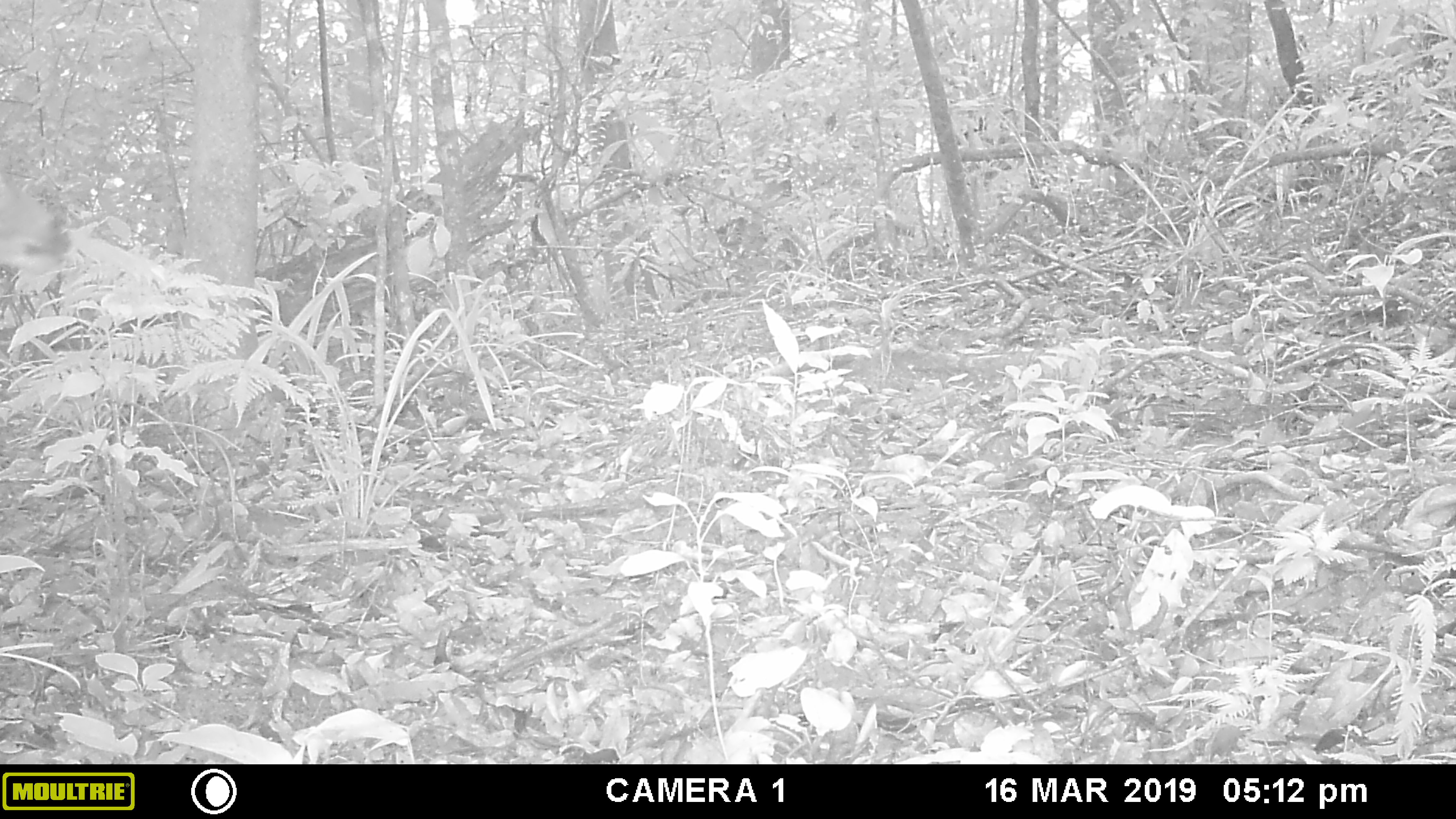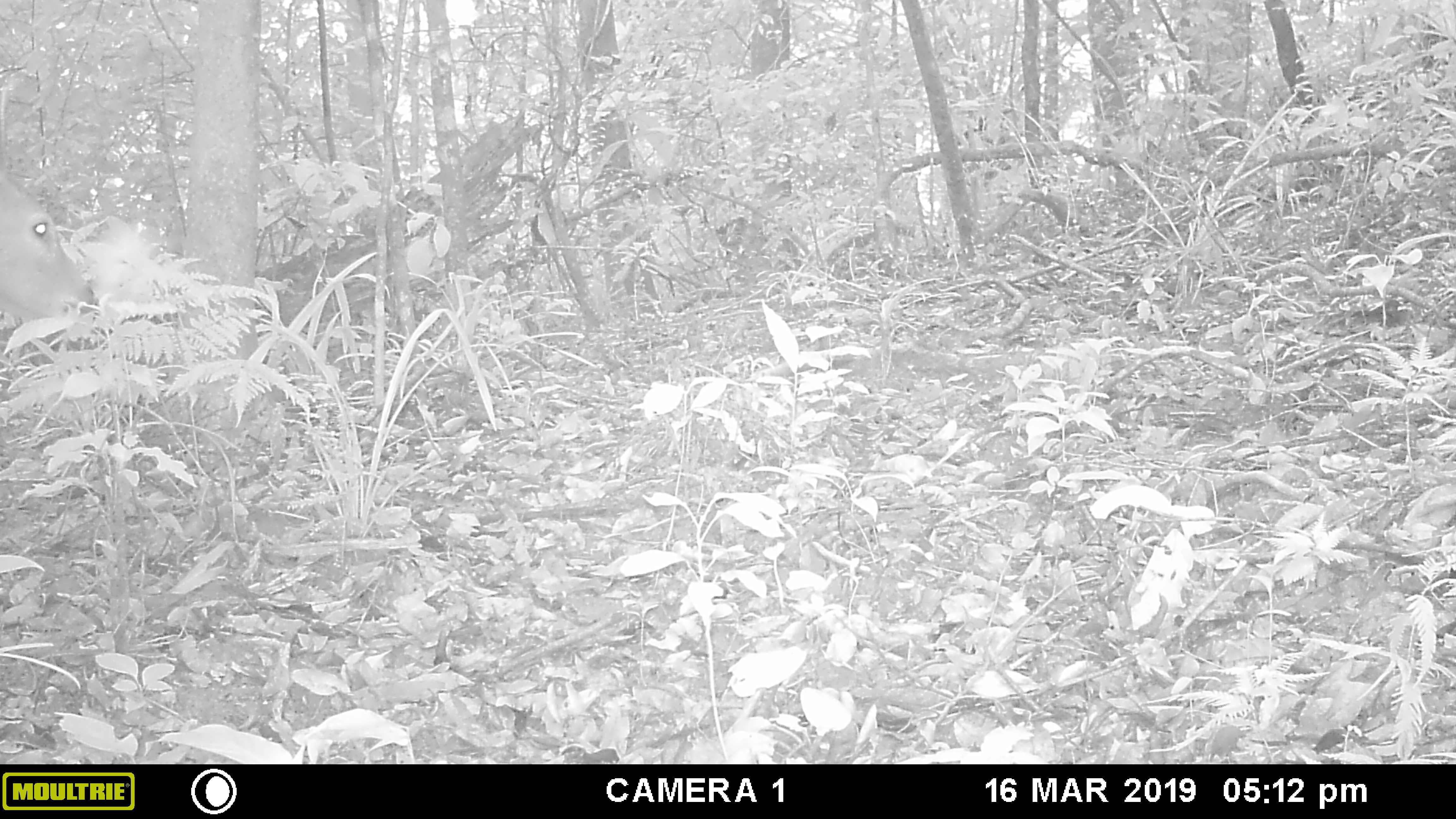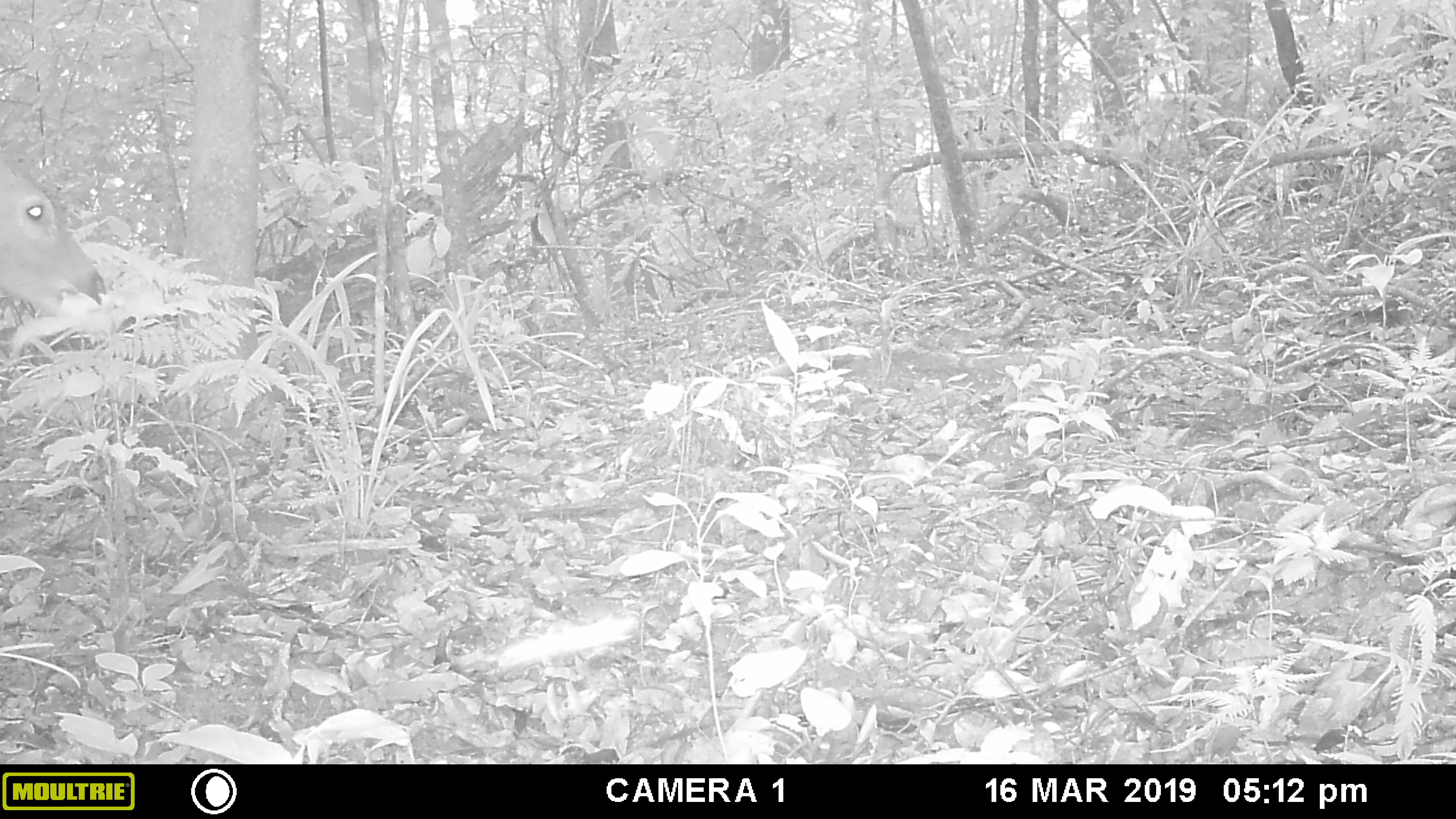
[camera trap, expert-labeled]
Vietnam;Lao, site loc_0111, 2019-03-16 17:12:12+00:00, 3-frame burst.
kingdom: Animalia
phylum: Chordata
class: Mammalia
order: Artiodactyla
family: Cervidae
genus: Muntiacus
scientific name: Muntiacus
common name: muntjacs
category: unidentified muntjac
Unidentified muntjac (muntjacs) (Muntiacus). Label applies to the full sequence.